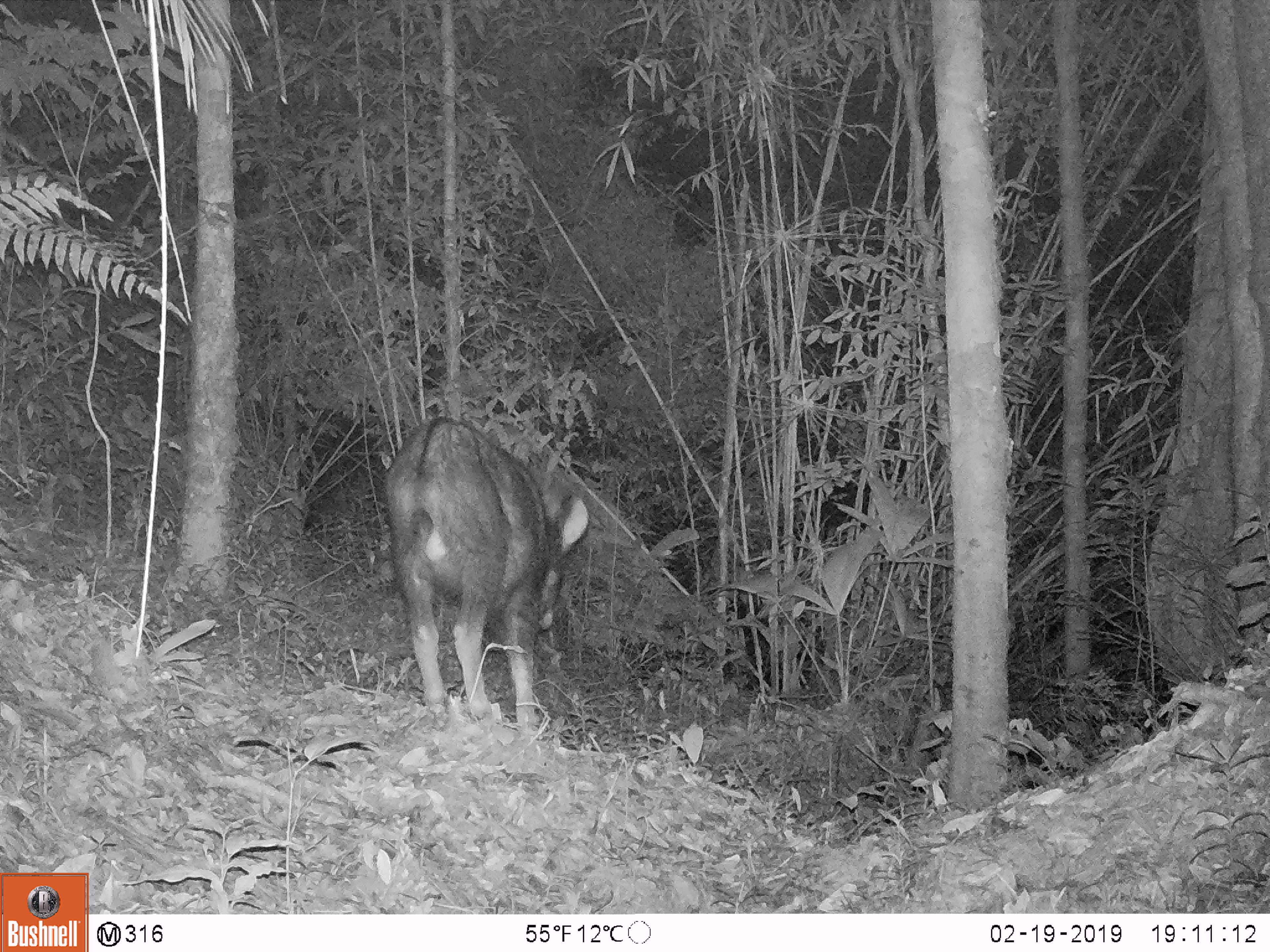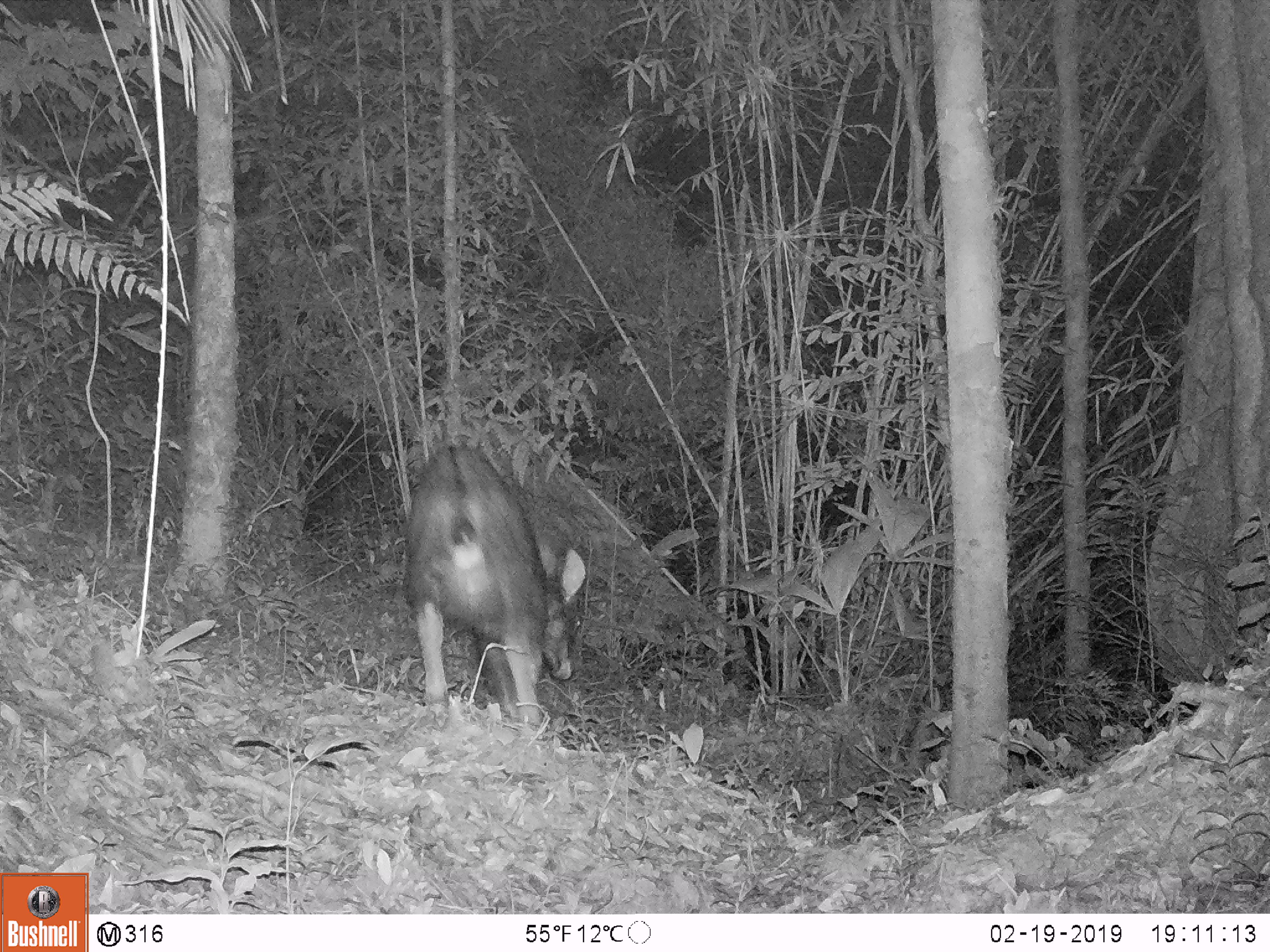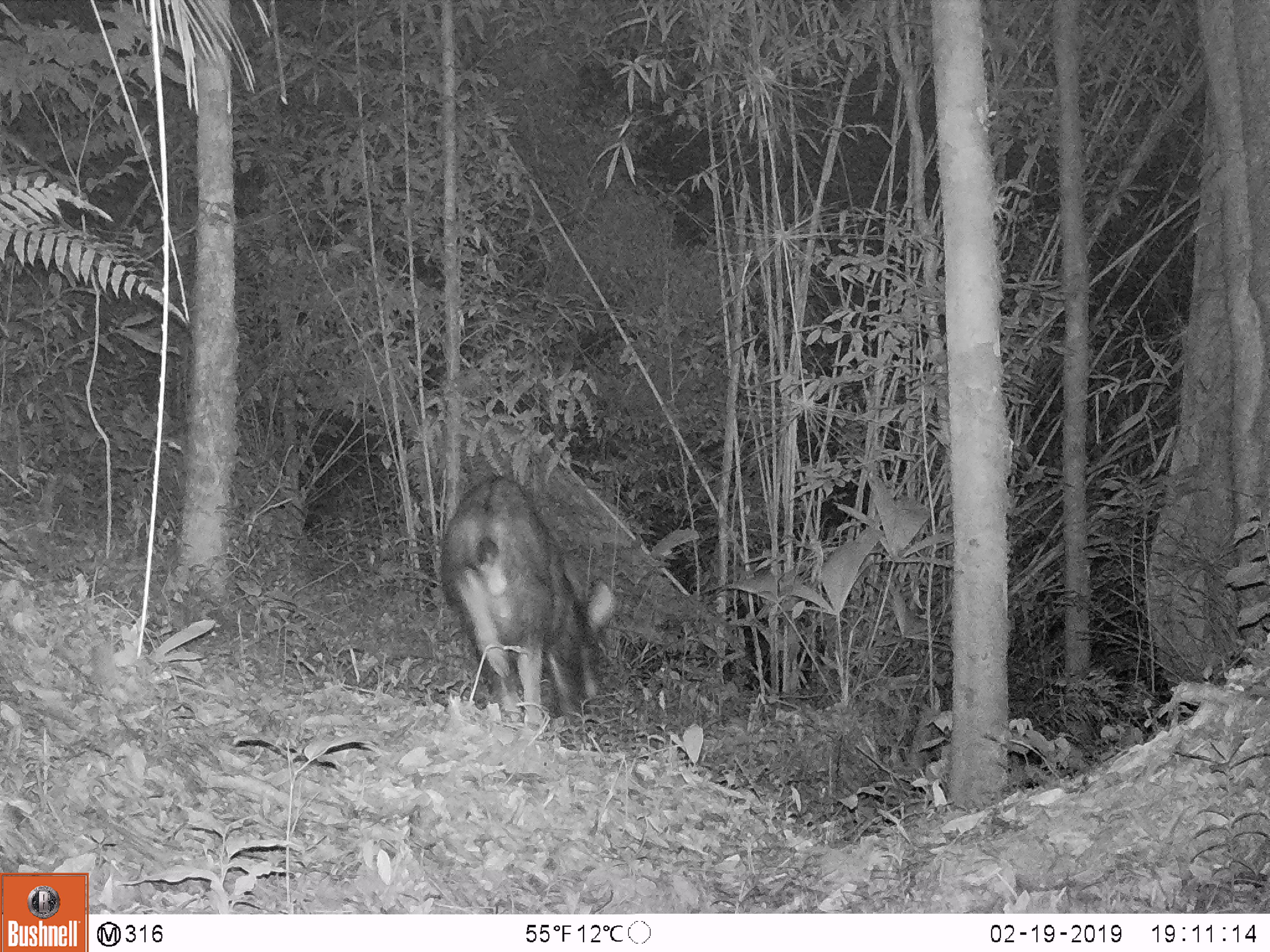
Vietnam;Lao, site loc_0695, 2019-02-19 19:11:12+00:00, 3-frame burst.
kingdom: Animalia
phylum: Chordata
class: Mammalia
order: Artiodactyla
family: Bovidae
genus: Capricornis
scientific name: Capricornis sumatraensis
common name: chinese serow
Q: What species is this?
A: Chinese serow (Capricornis sumatraensis).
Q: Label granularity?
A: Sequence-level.